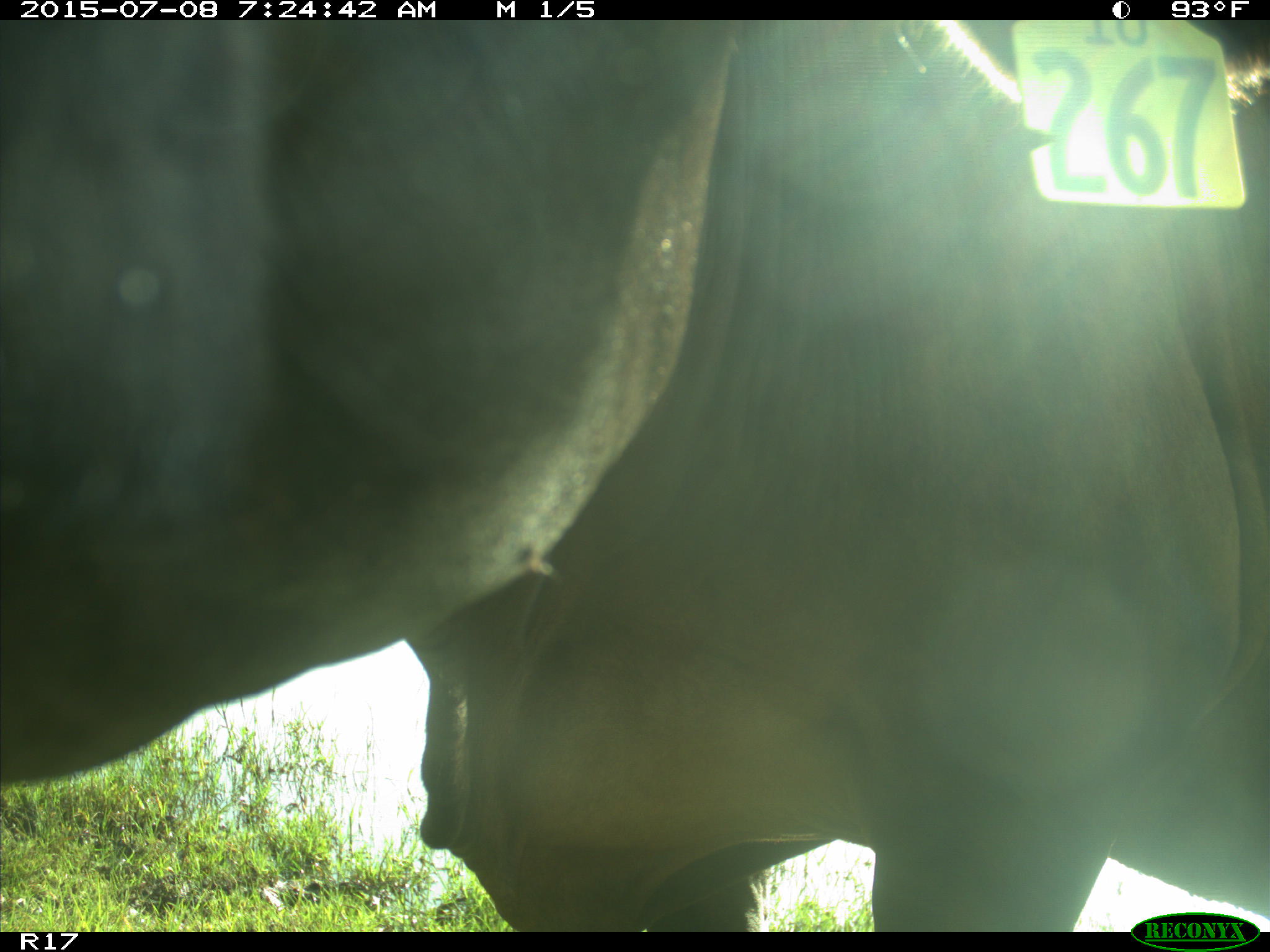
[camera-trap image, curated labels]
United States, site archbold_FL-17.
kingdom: Animalia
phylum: Chordata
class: Mammalia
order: Artiodactyla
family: Bovidae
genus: Bos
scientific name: Bos taurus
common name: domestic cow